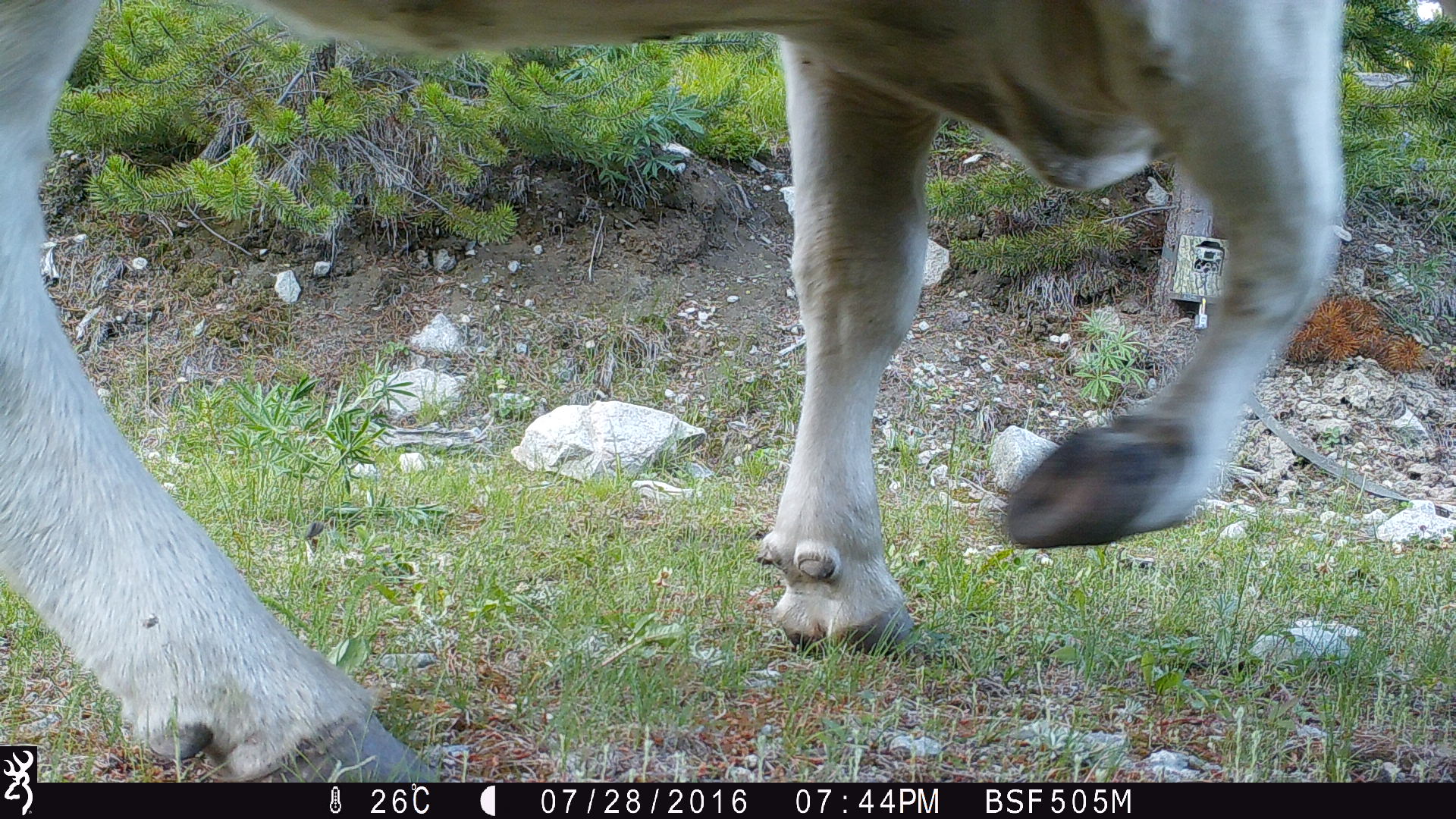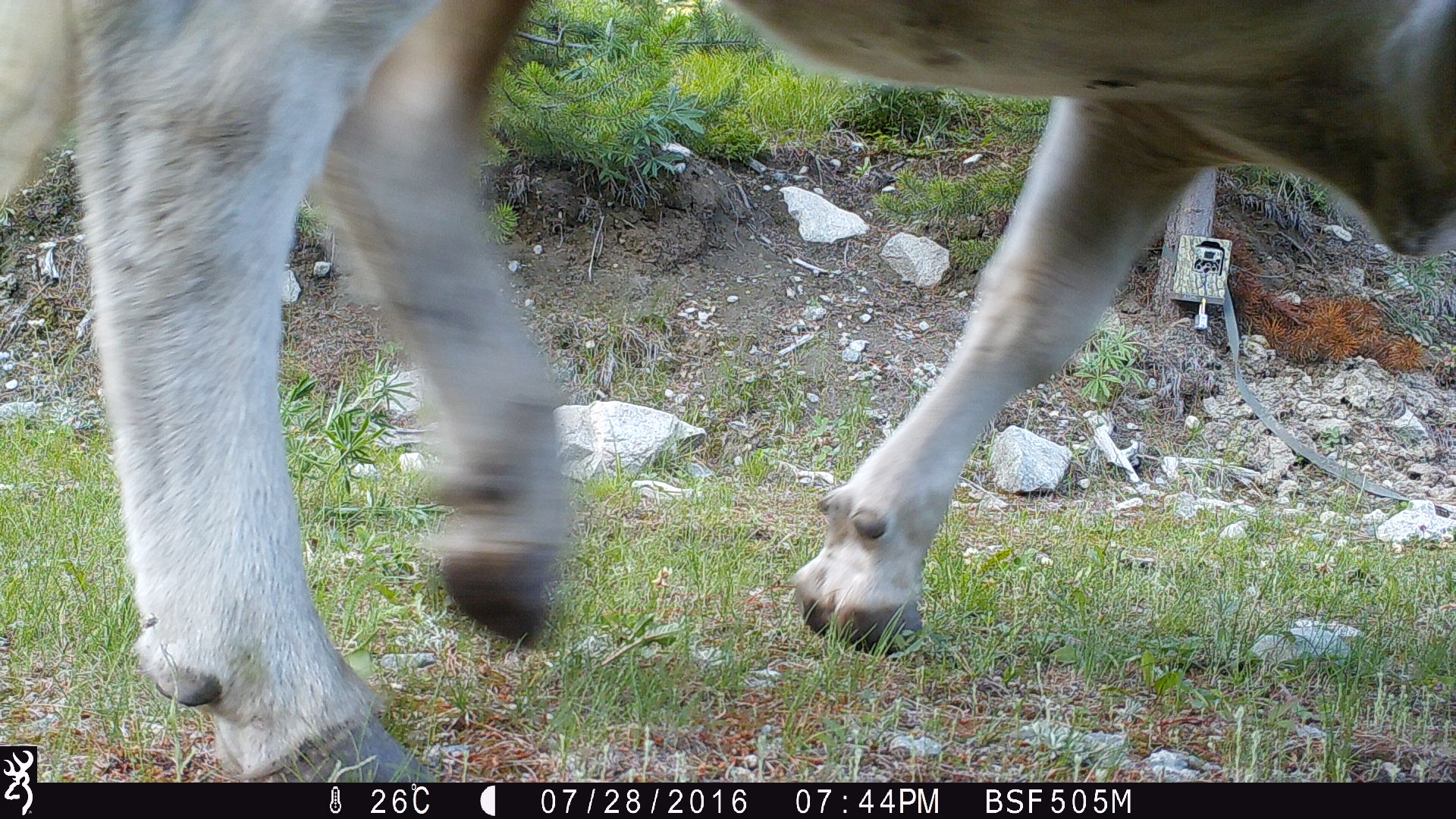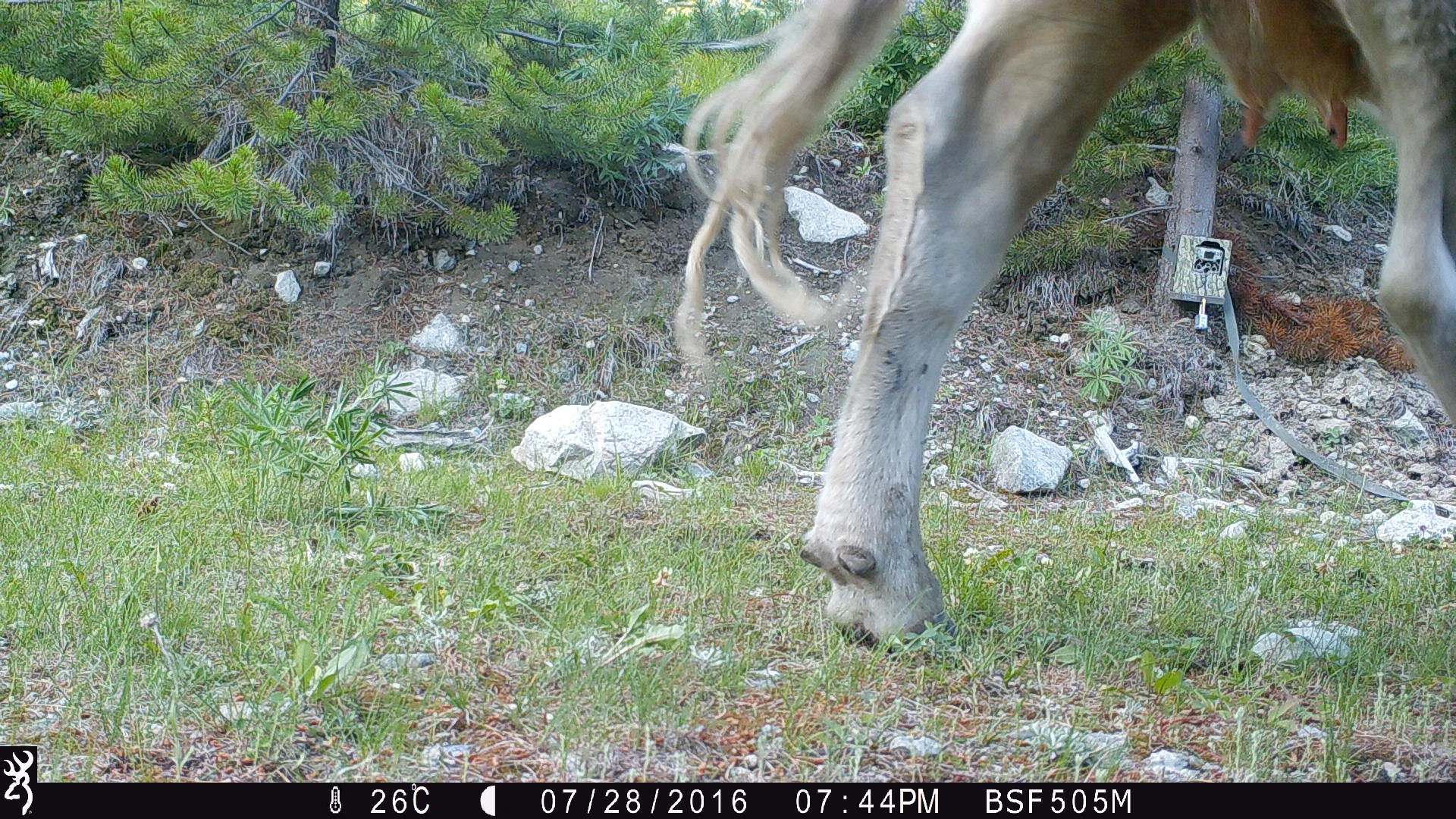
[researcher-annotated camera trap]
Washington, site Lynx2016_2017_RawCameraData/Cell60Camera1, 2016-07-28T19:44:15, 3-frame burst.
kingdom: Animalia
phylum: Chordata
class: Mammalia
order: Artiodactyla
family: Bovidae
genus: Bos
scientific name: Bos taurus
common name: domestic cattle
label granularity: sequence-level